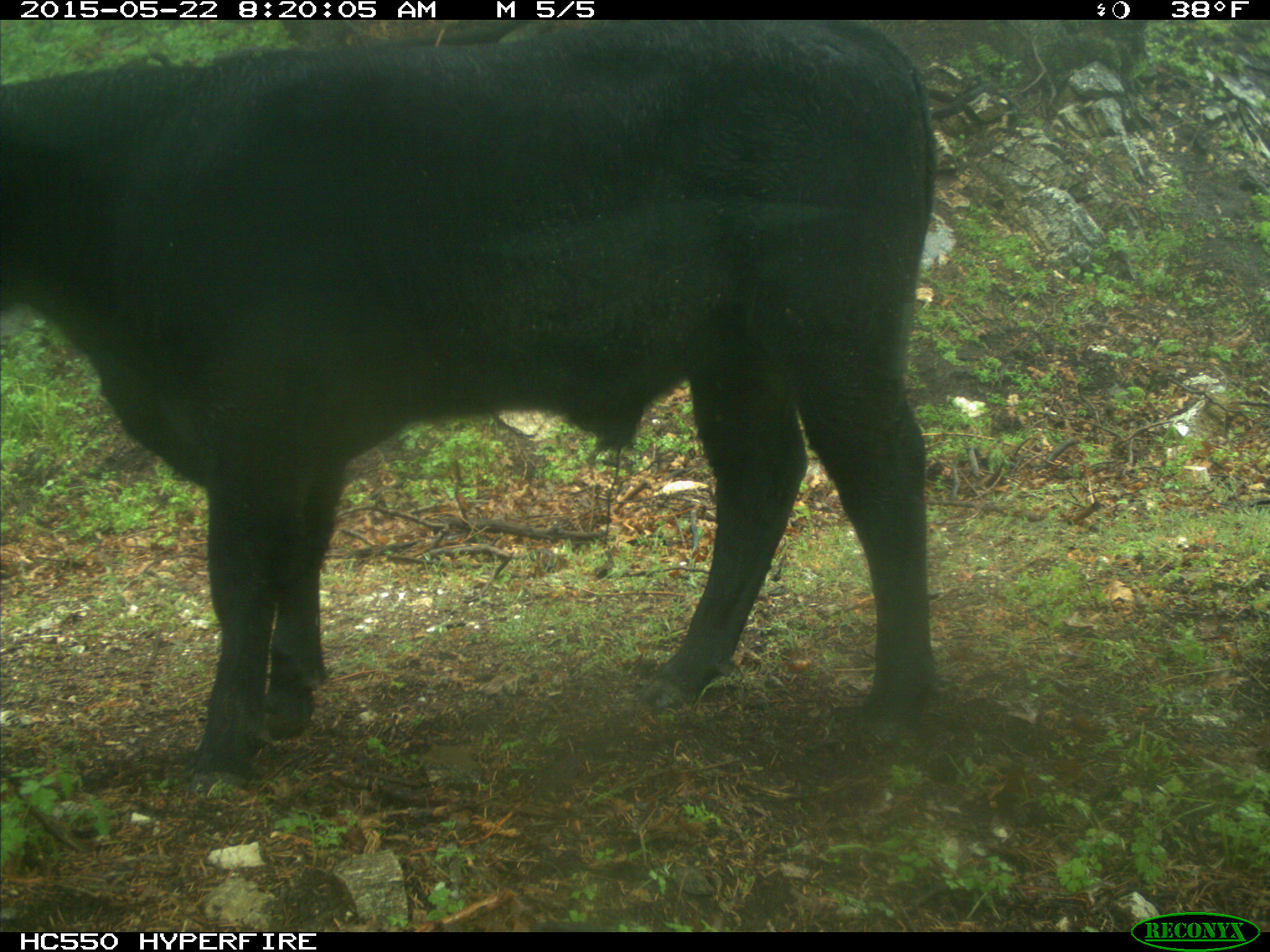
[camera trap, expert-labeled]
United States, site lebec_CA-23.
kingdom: Animalia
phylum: Chordata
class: Mammalia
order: Artiodactyla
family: Bovidae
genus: Bos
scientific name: Bos taurus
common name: domestic cow